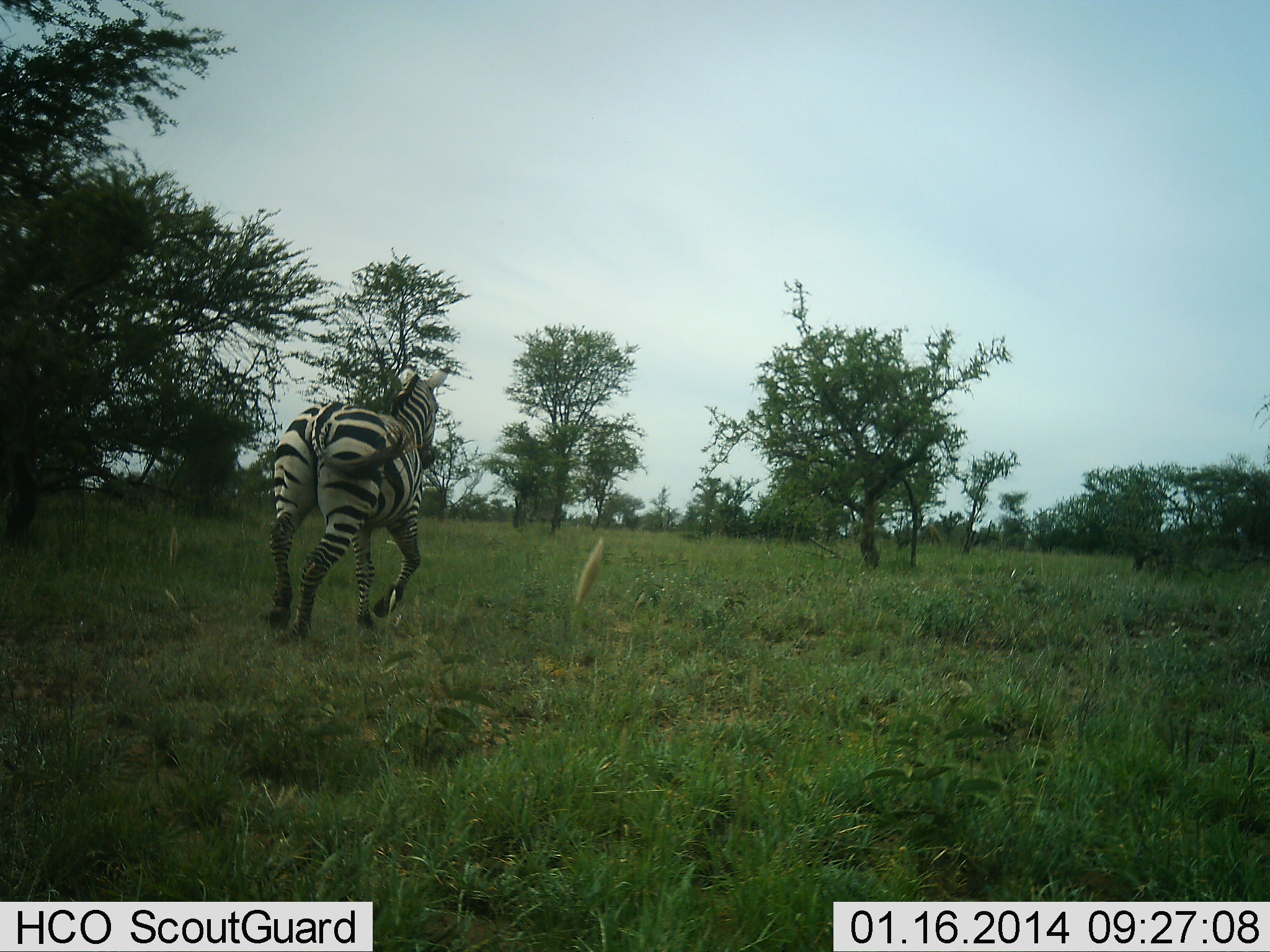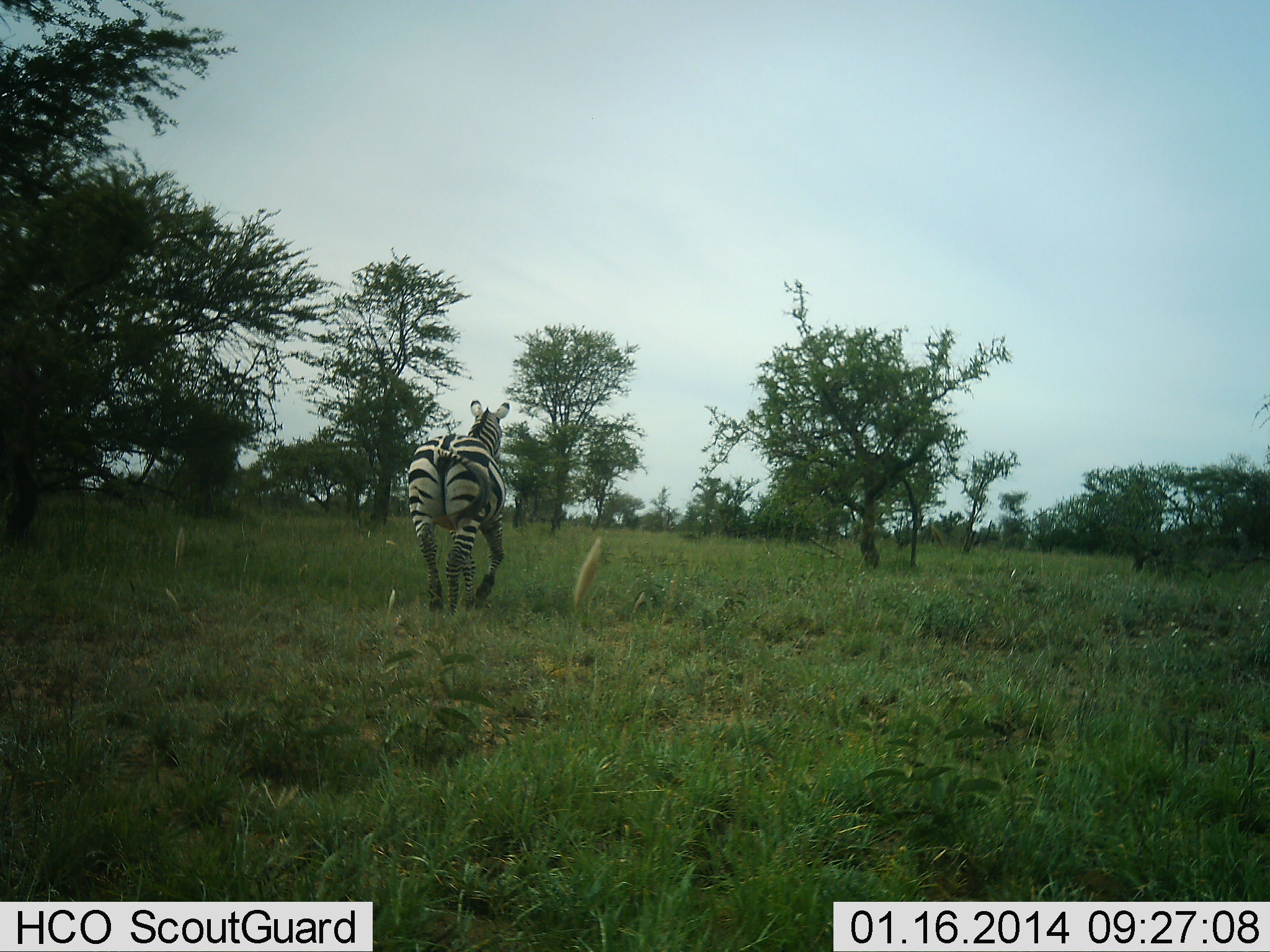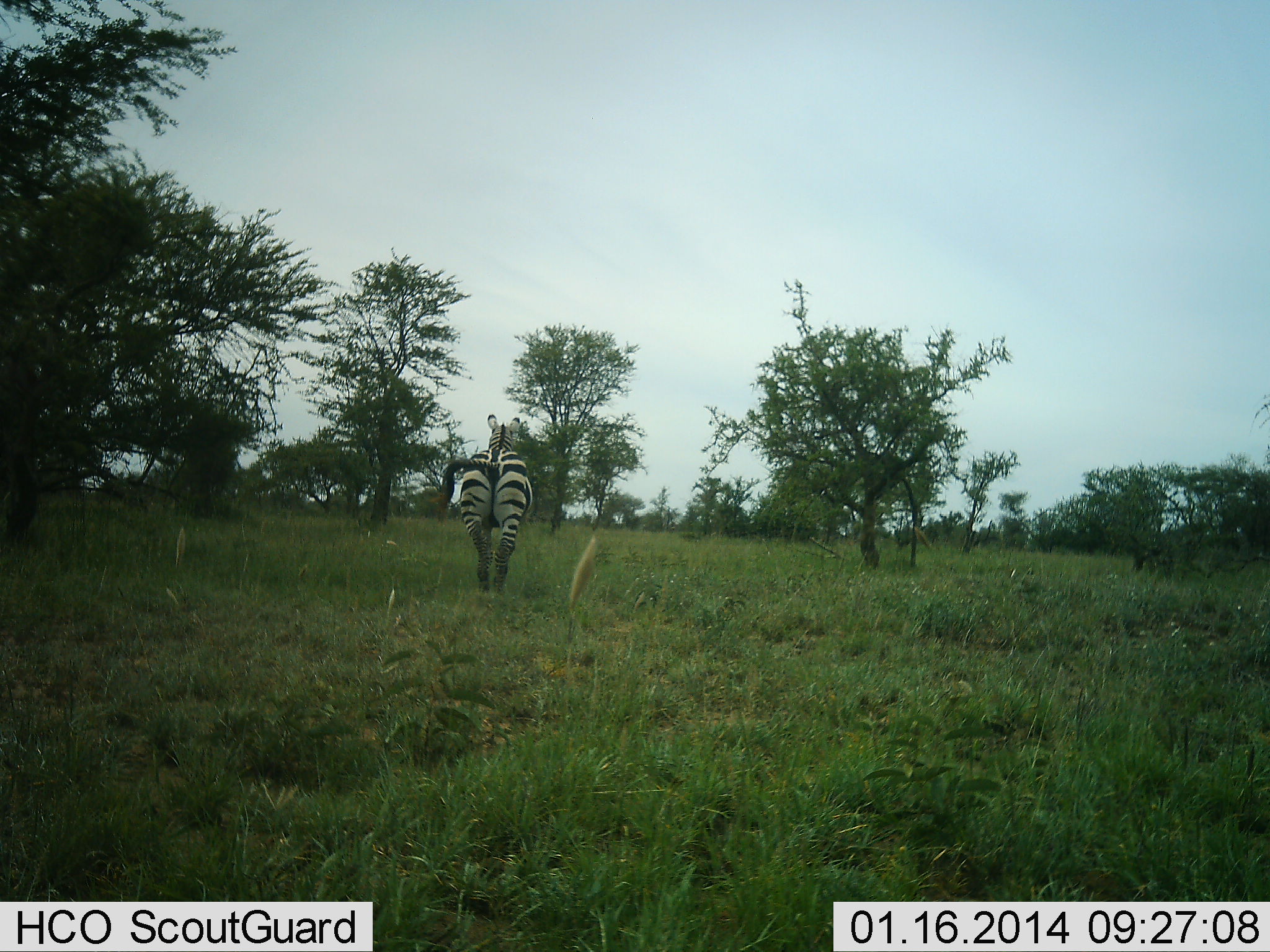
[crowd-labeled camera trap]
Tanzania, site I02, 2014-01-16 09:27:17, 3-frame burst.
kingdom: Animalia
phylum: Chordata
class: Mammalia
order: Perissodactyla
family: Equidae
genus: Equus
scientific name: Equus quagga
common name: plains zebra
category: zebra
Zebra (plains zebra) (Equus quagga), count 1. Behavior (volunteer vote fractions): standing 0%, resting 0%, moving 100%, interacting 0%. Young present (vote fraction): 0%. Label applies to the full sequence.